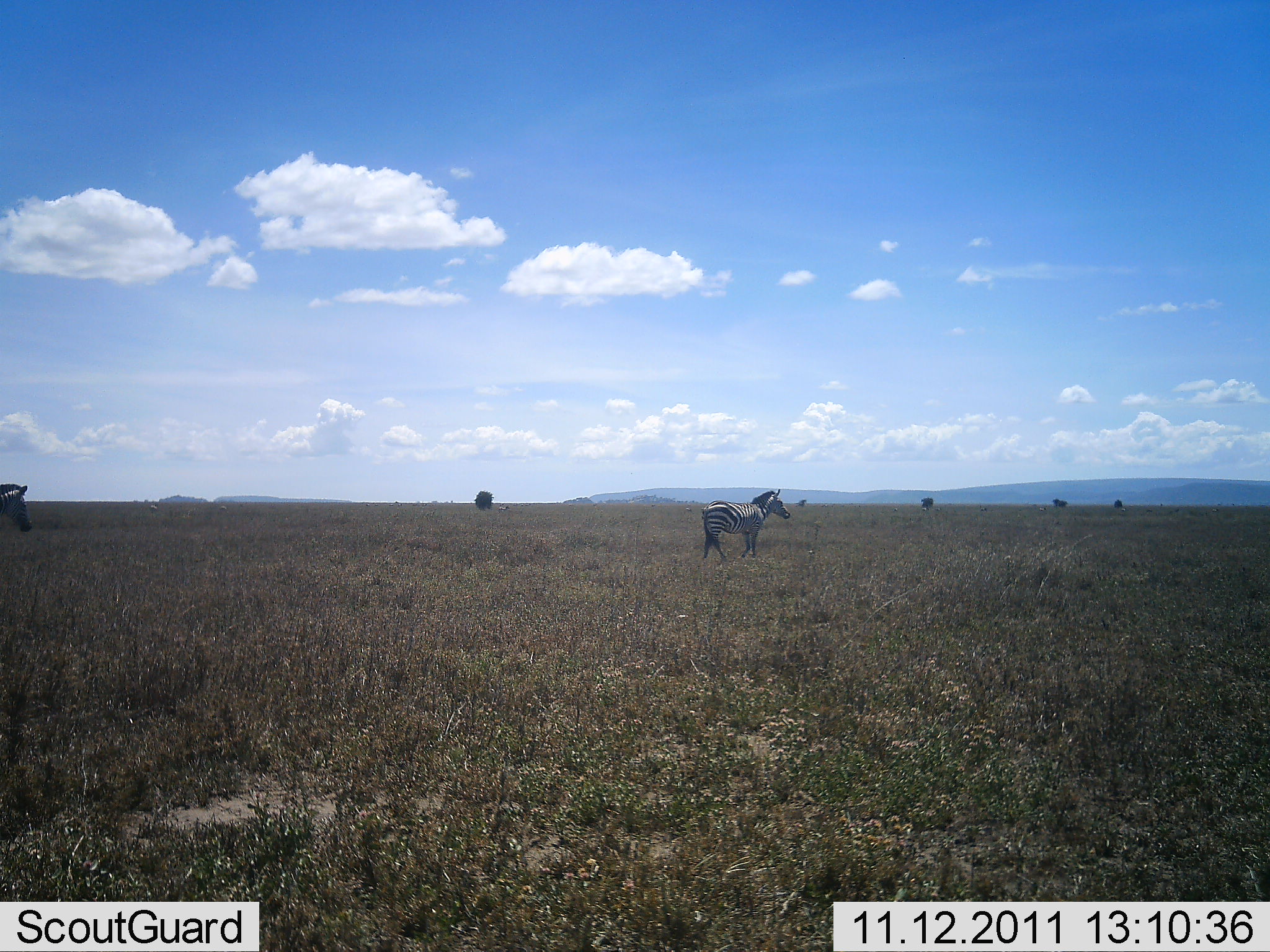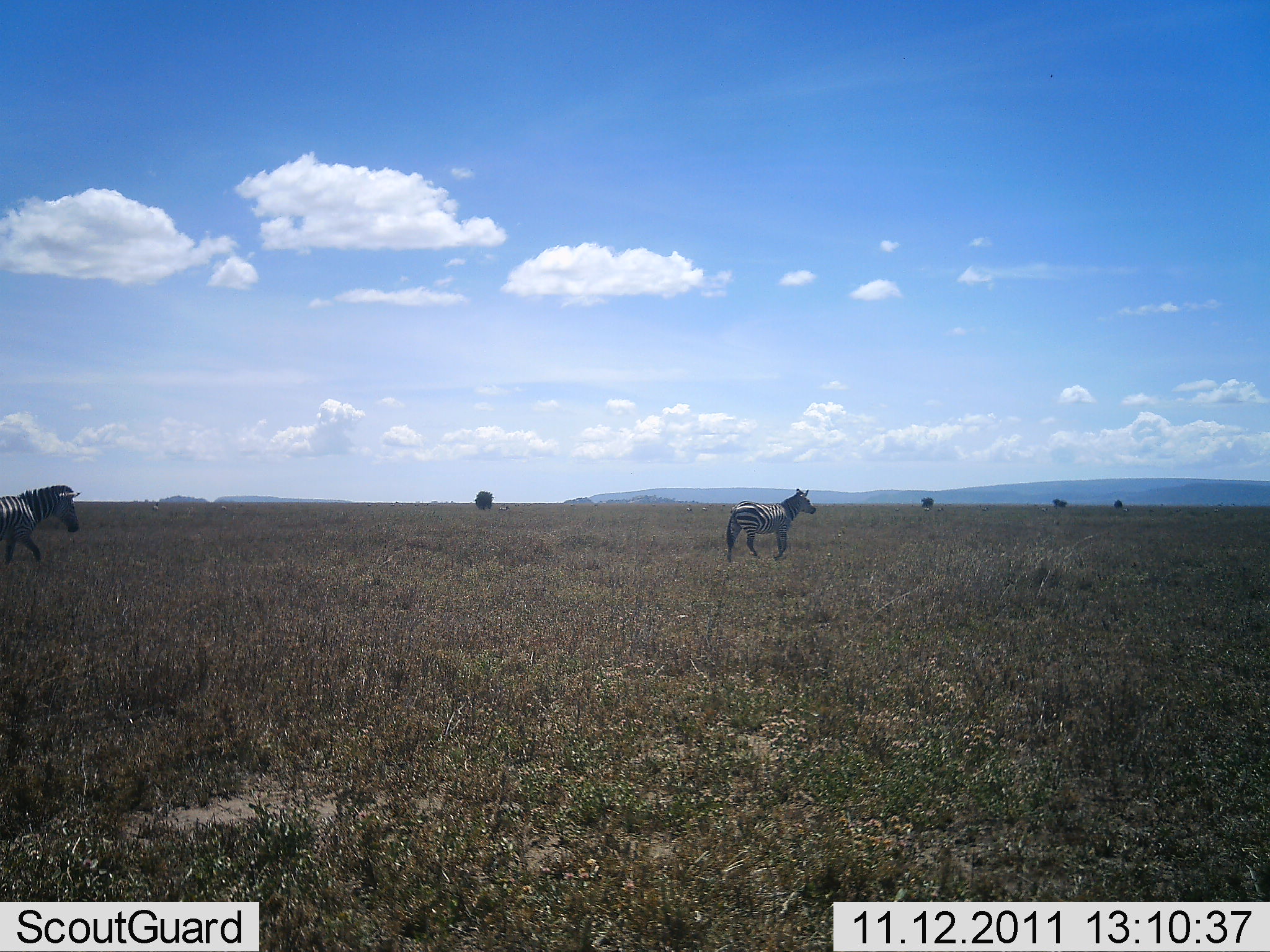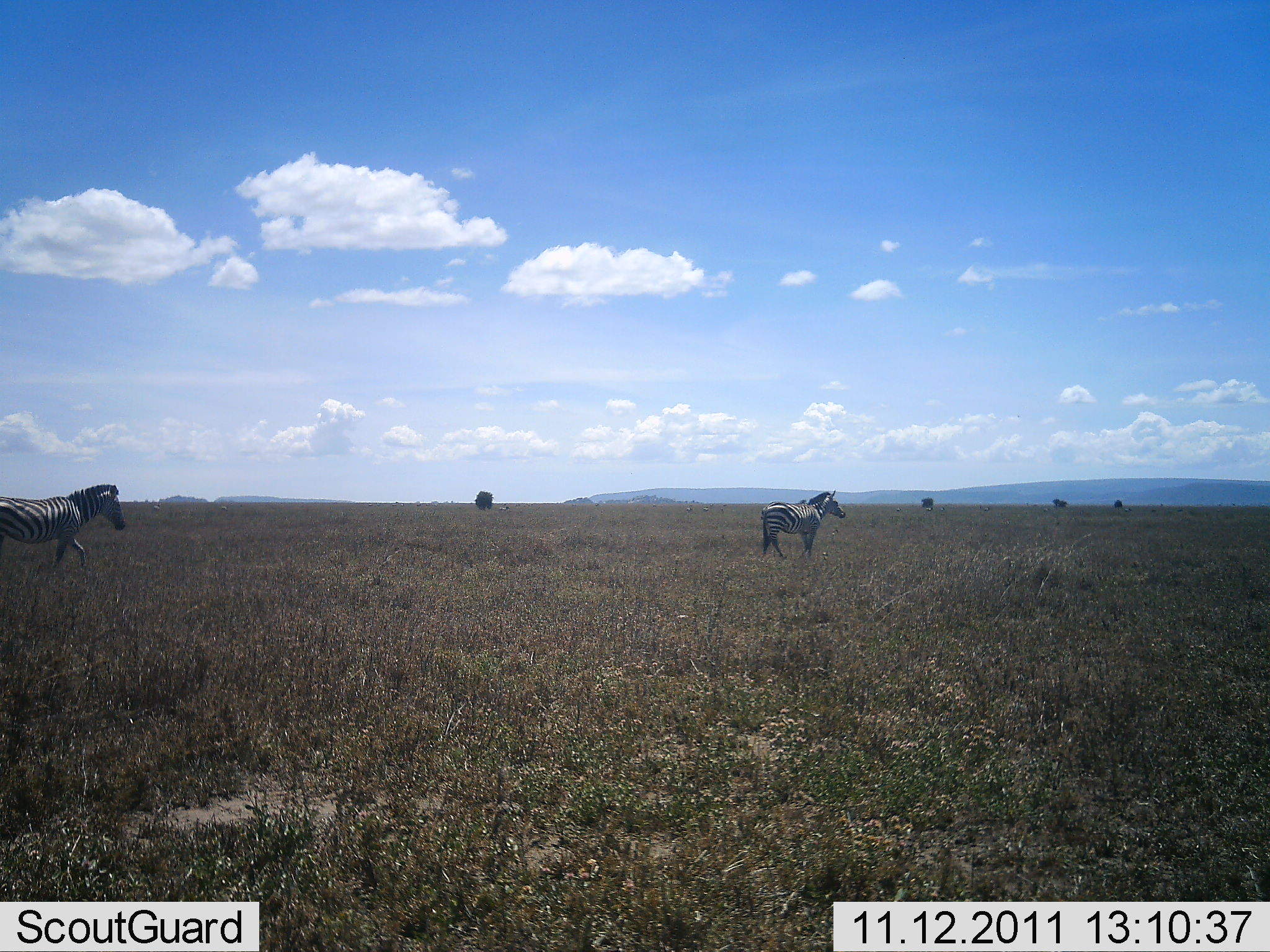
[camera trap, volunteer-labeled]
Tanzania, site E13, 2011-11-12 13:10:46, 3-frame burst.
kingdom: Animalia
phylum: Chordata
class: Mammalia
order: Perissodactyla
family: Equidae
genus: Equus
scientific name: Equus quagga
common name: plains zebra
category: zebra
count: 2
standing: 14%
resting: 0%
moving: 100%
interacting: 0%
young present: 0%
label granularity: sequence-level